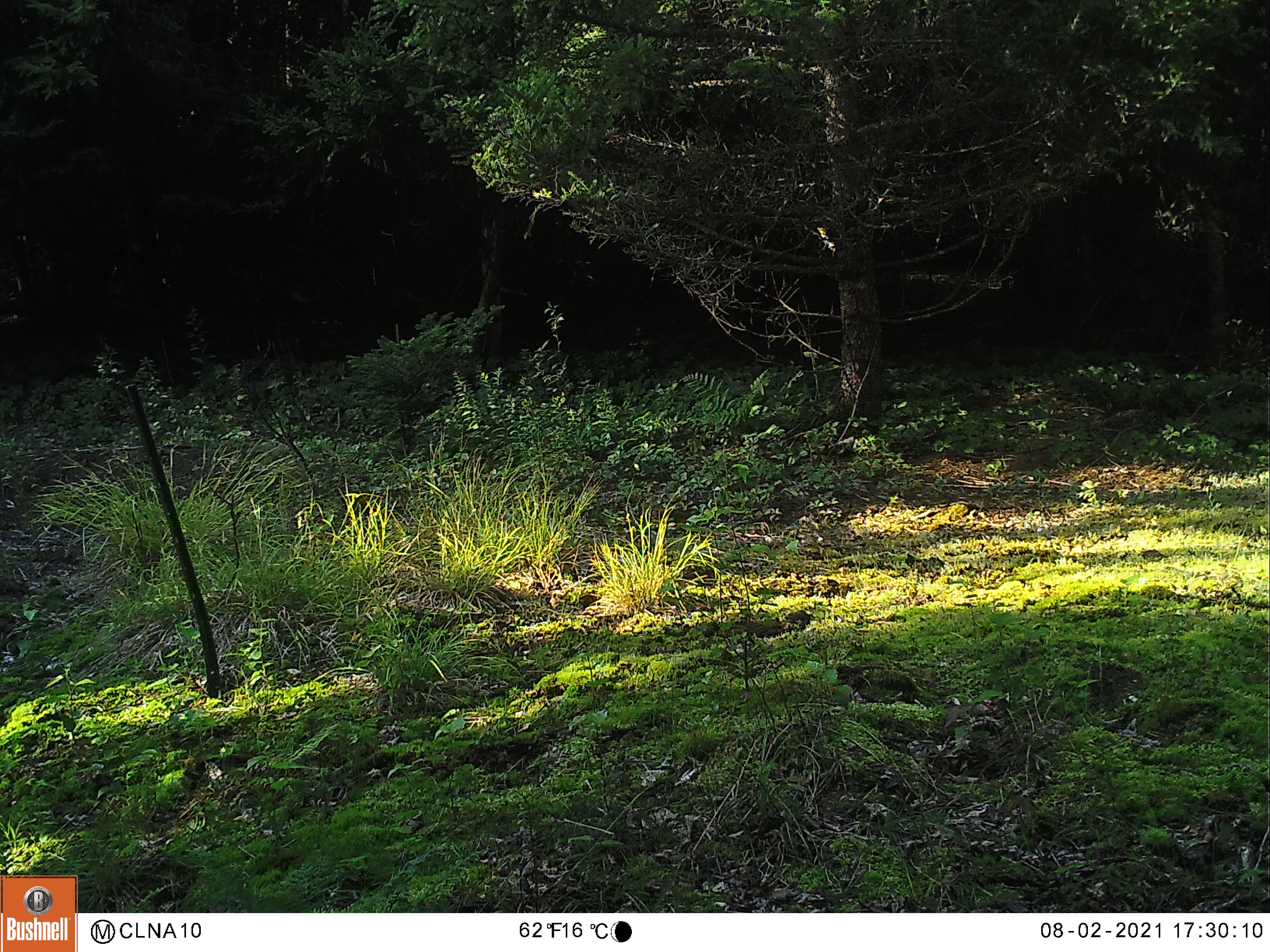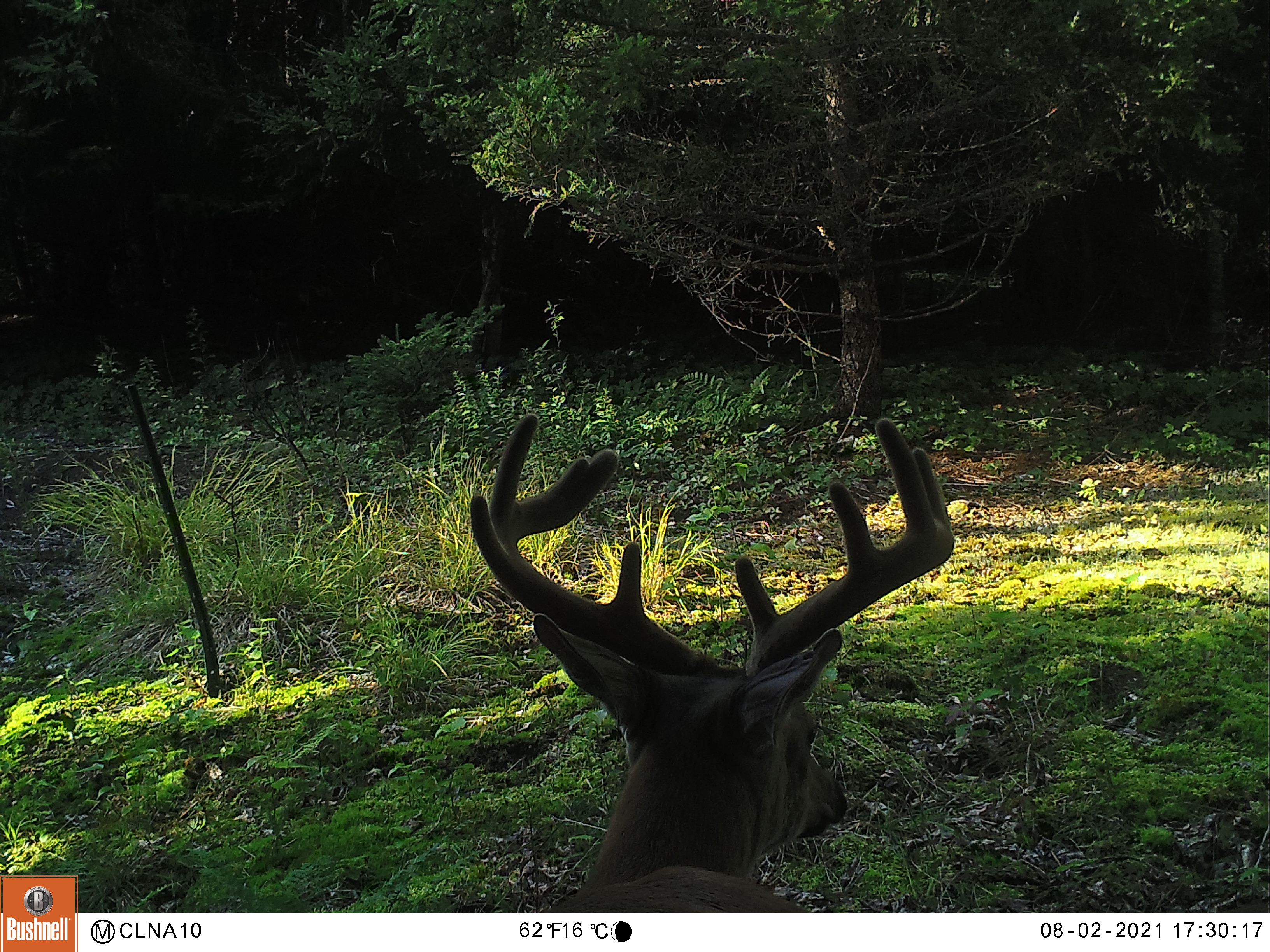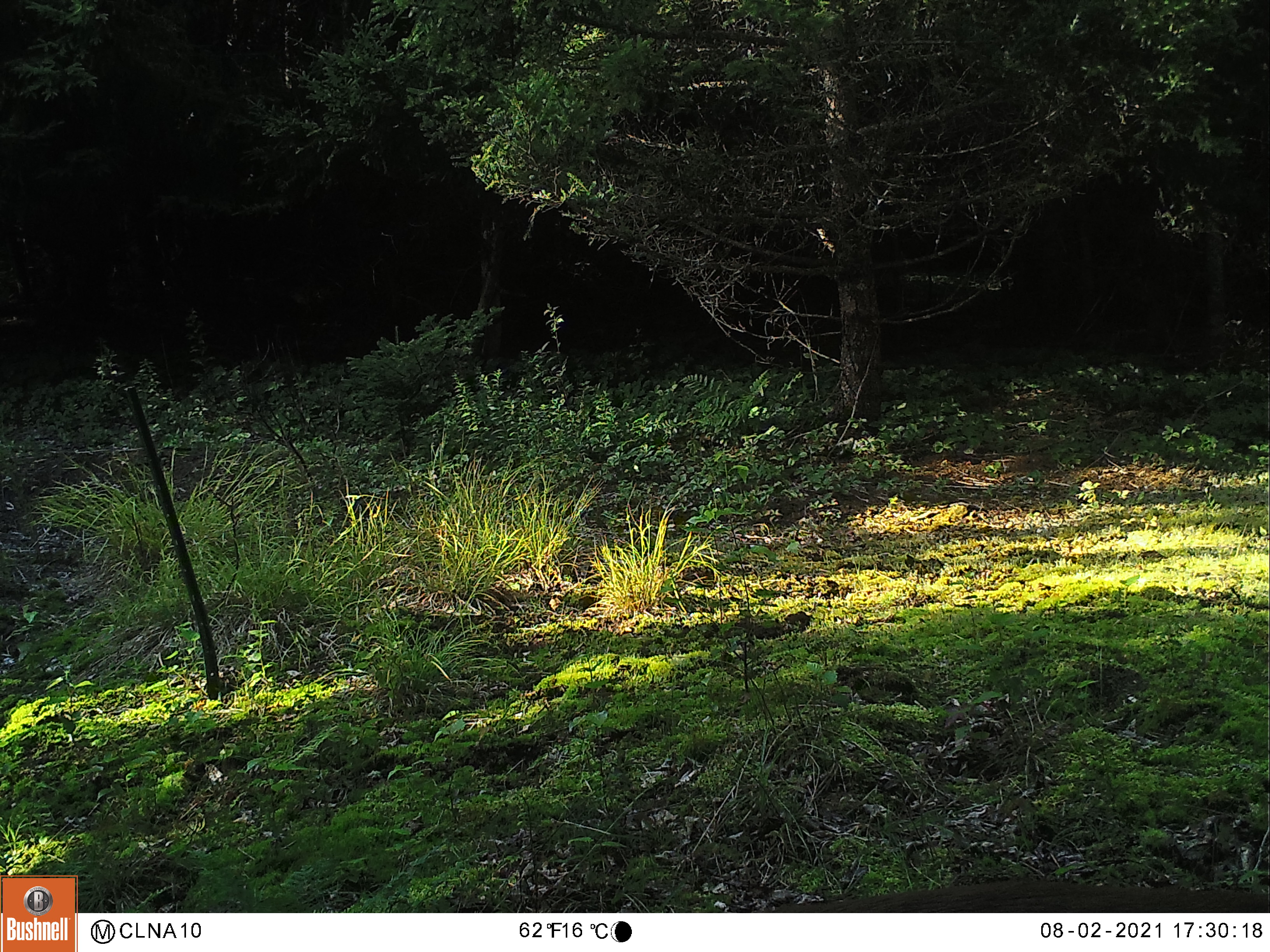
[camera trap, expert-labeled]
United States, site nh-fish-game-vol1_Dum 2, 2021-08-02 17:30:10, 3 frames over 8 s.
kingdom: Animalia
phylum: Chordata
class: Mammalia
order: Artiodactyla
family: Cervidae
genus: Odocoileus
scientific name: Odocoileus virginianus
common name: white-tailed deer